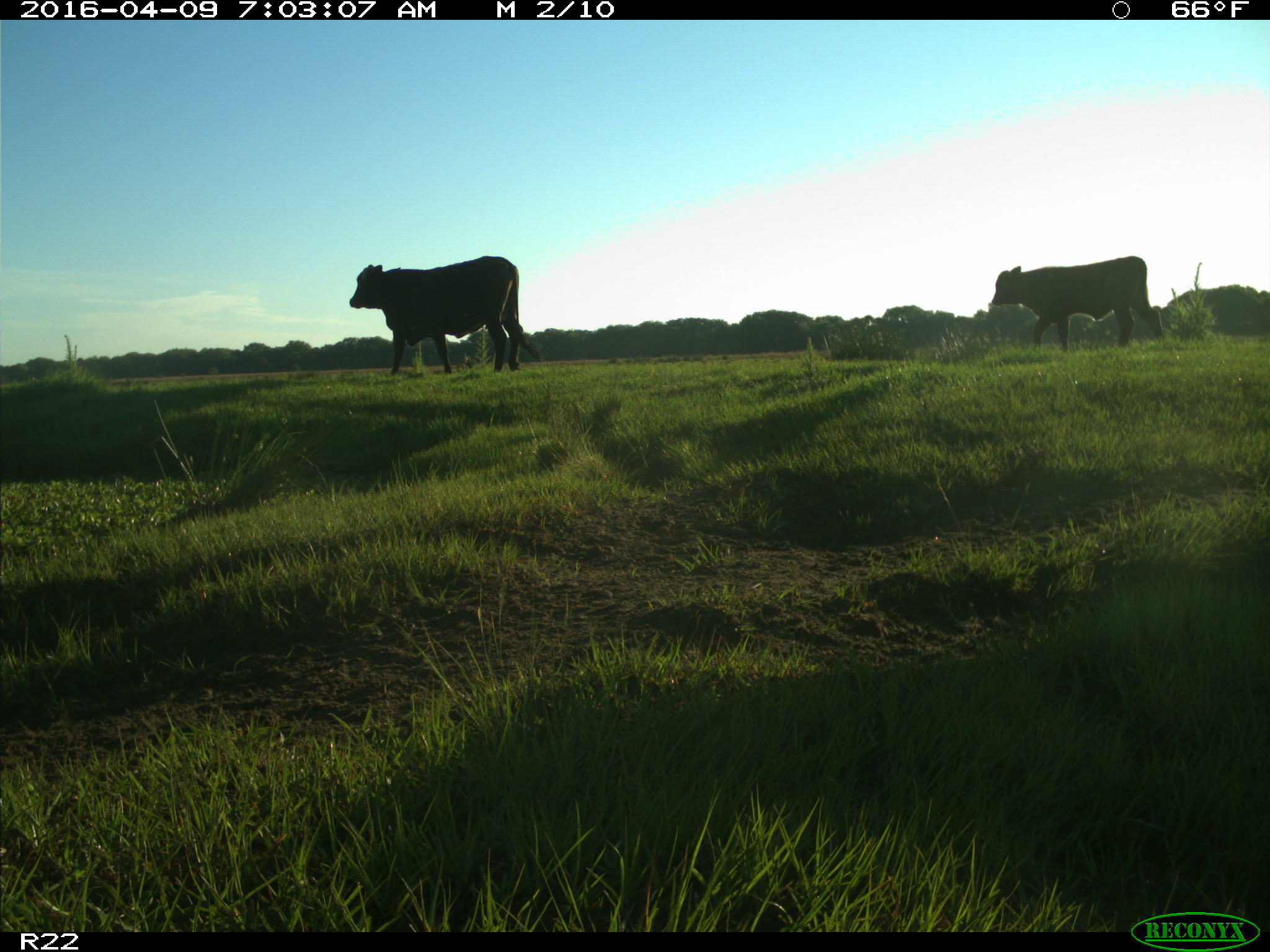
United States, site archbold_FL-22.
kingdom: Animalia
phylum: Chordata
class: Mammalia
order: Artiodactyla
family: Bovidae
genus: Bos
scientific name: Bos taurus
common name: domestic cow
Bos taurus (domestic cow).